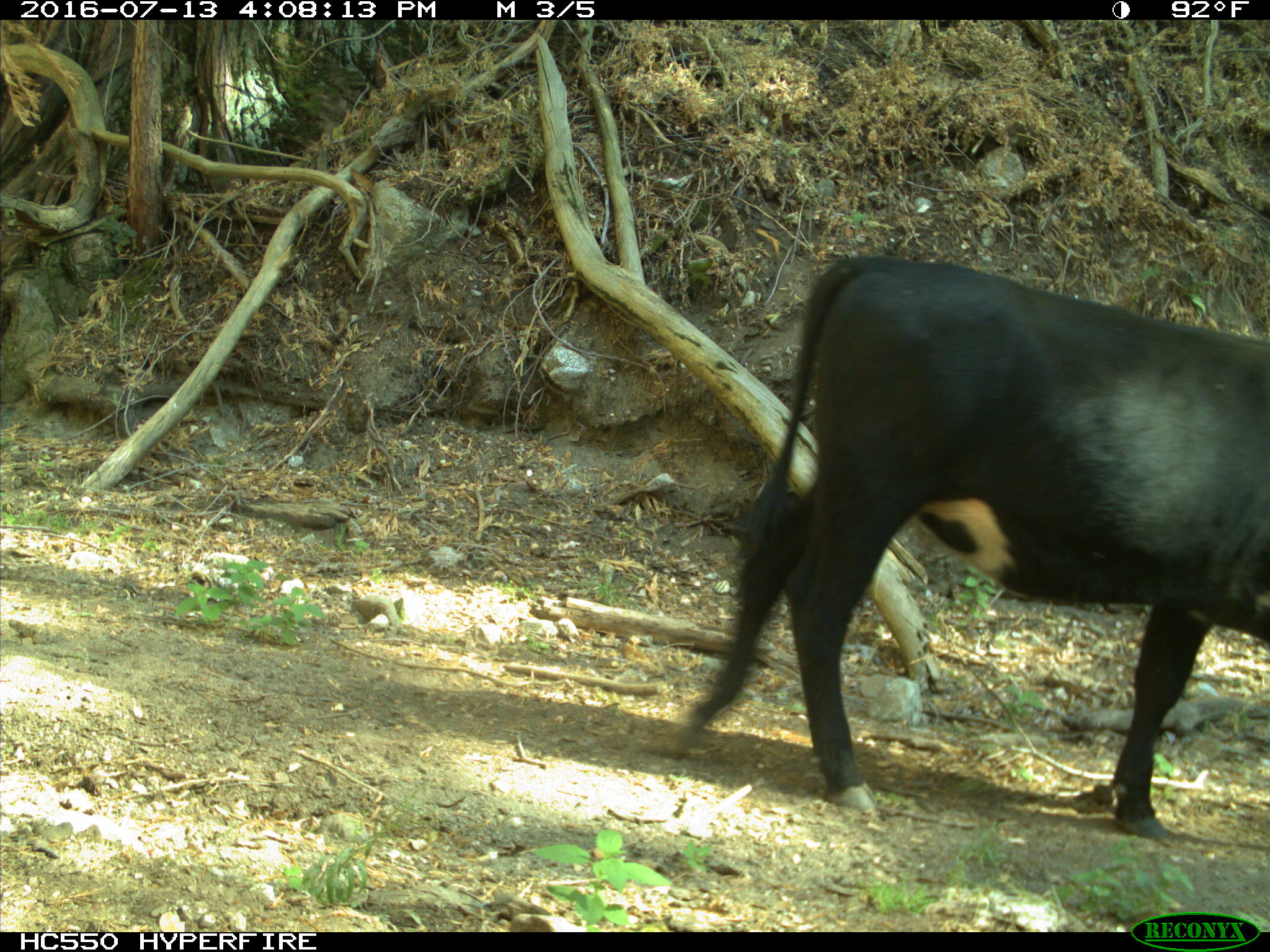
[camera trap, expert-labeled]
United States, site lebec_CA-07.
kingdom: Animalia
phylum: Chordata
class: Mammalia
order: Artiodactyla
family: Bovidae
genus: Bos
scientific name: Bos taurus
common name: domestic cow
Bos taurus (domestic cow).